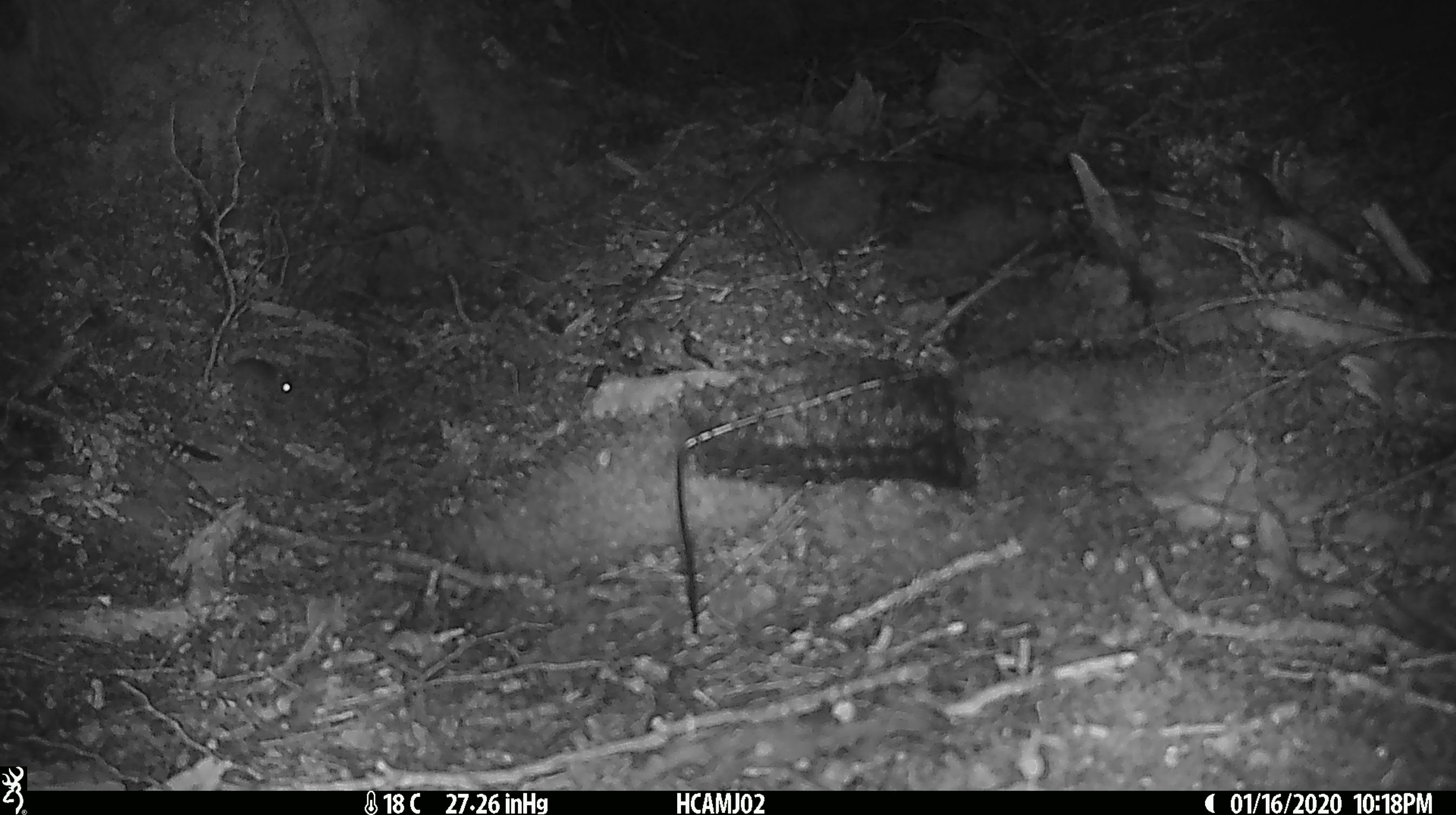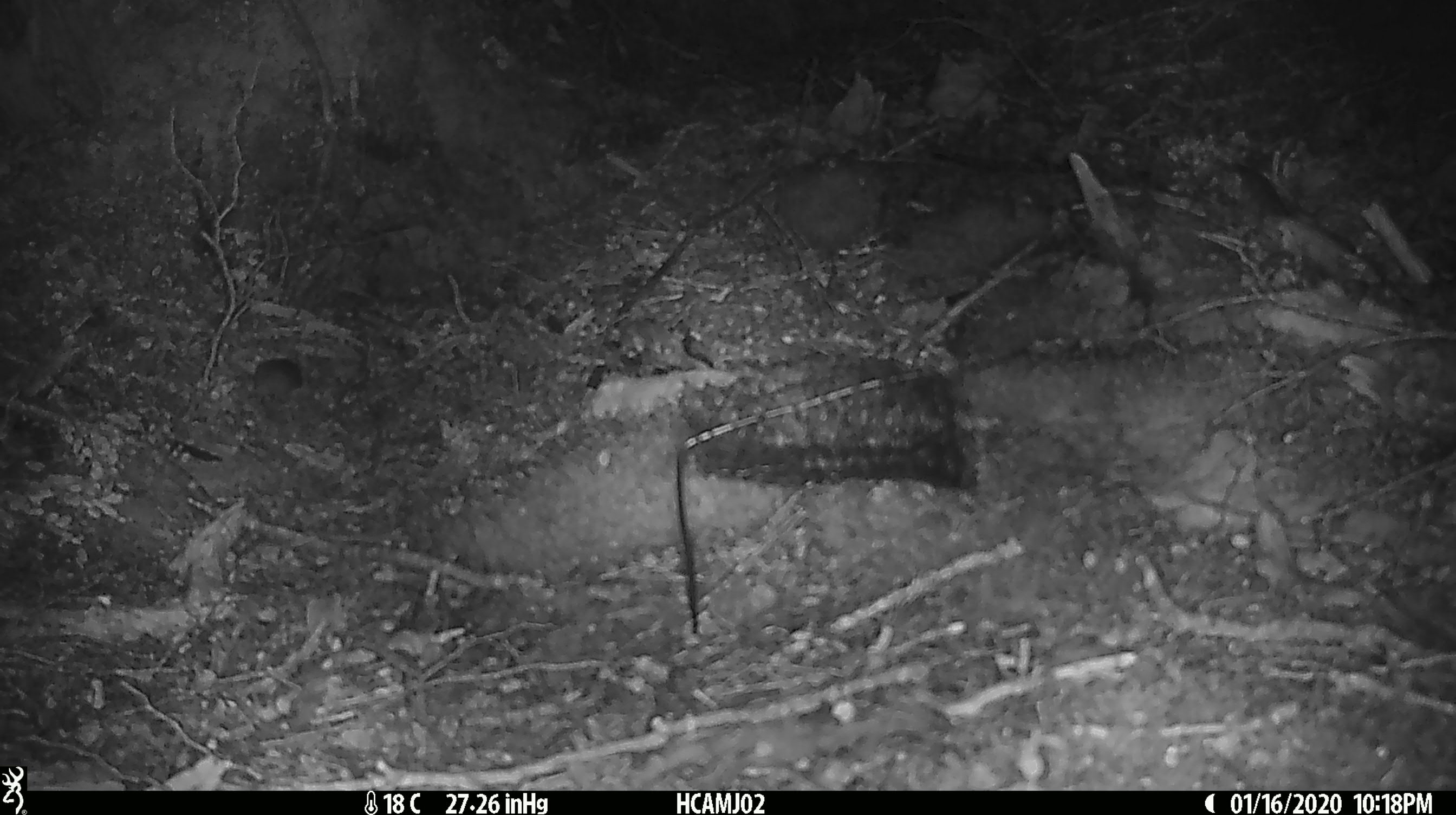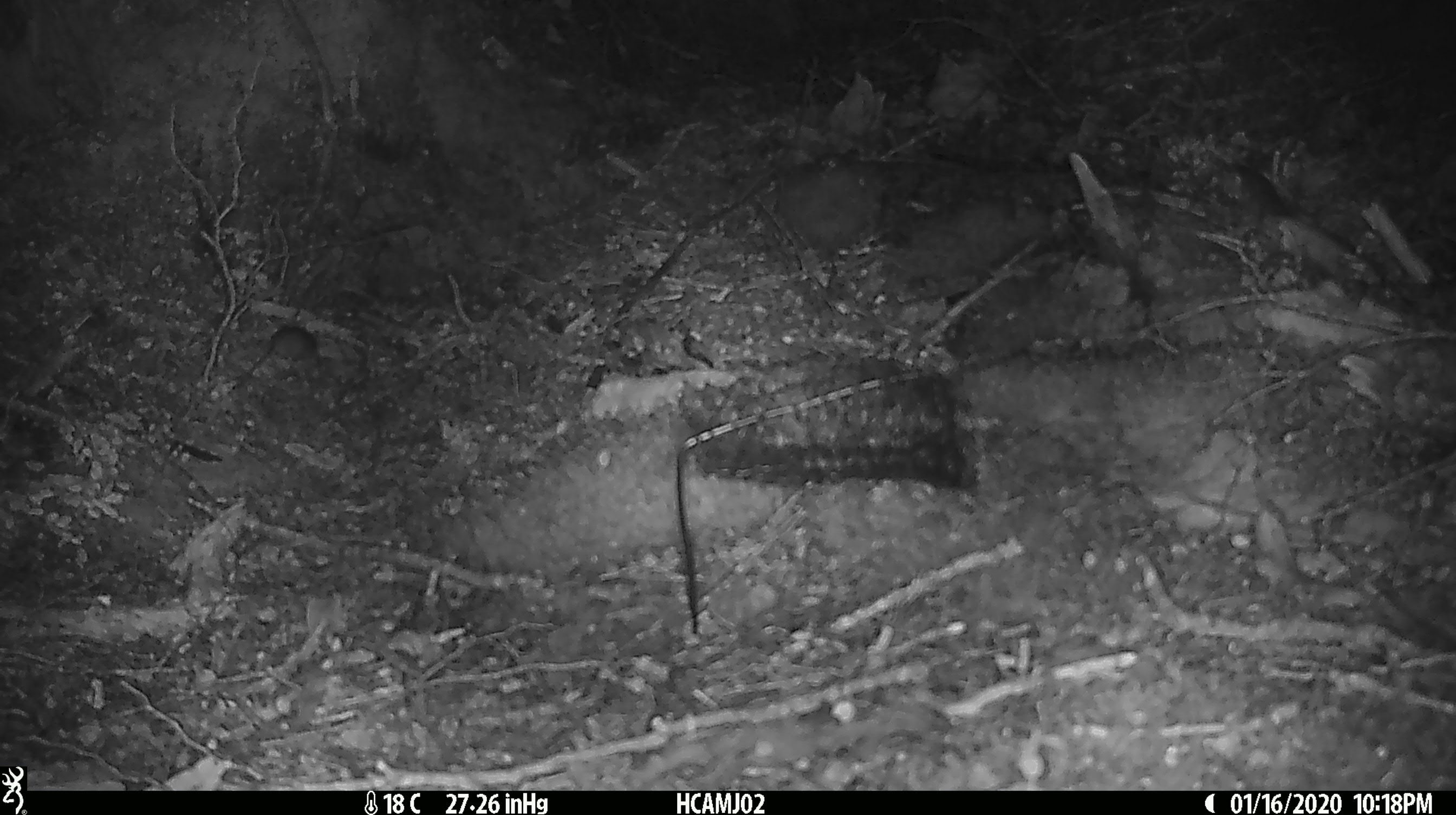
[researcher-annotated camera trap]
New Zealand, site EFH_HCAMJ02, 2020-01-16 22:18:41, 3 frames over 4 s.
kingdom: Animalia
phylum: Chordata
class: Mammalia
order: Rodentia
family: Muridae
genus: Mus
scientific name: Mus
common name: mouse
Mouse (Mus).